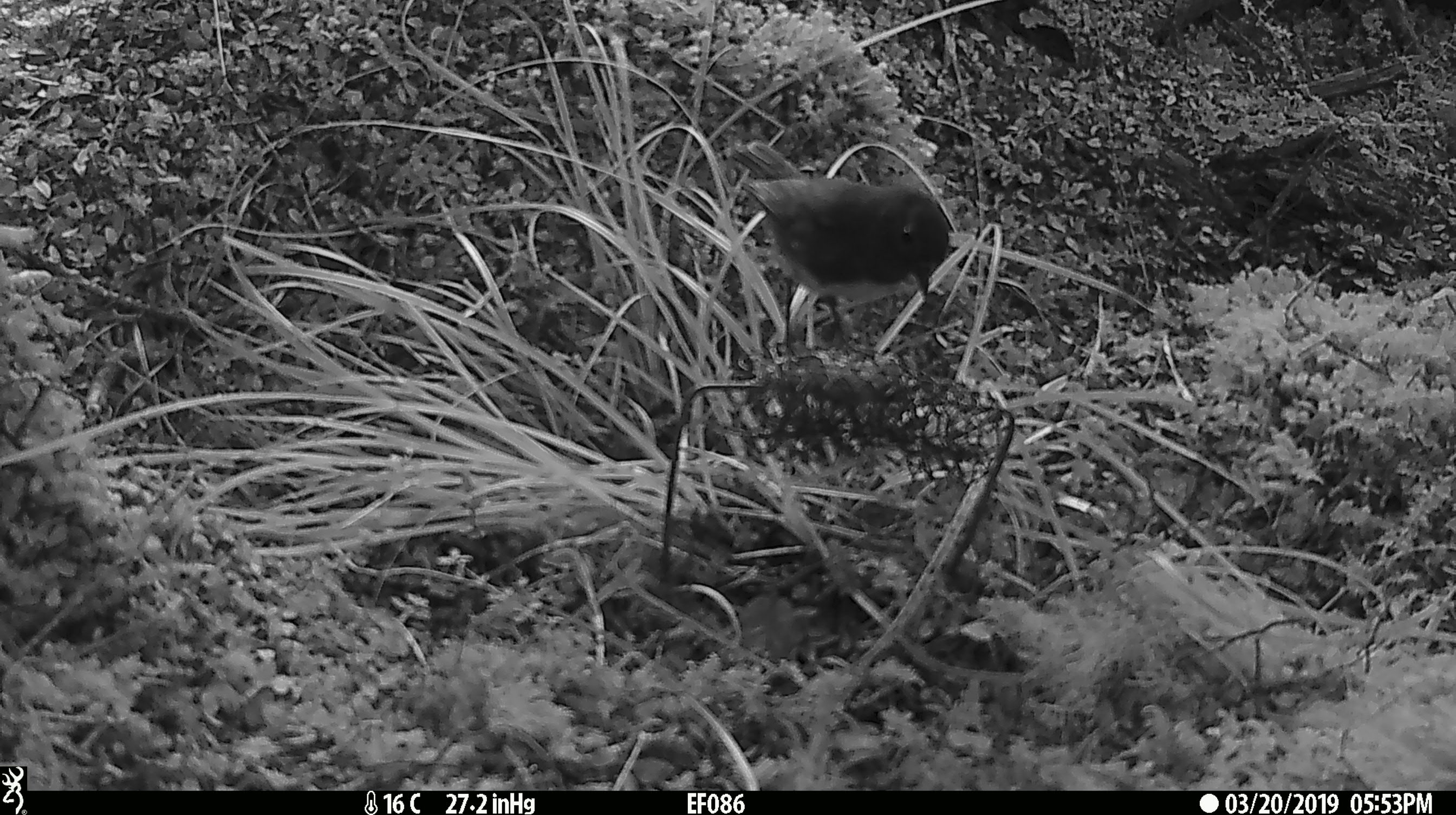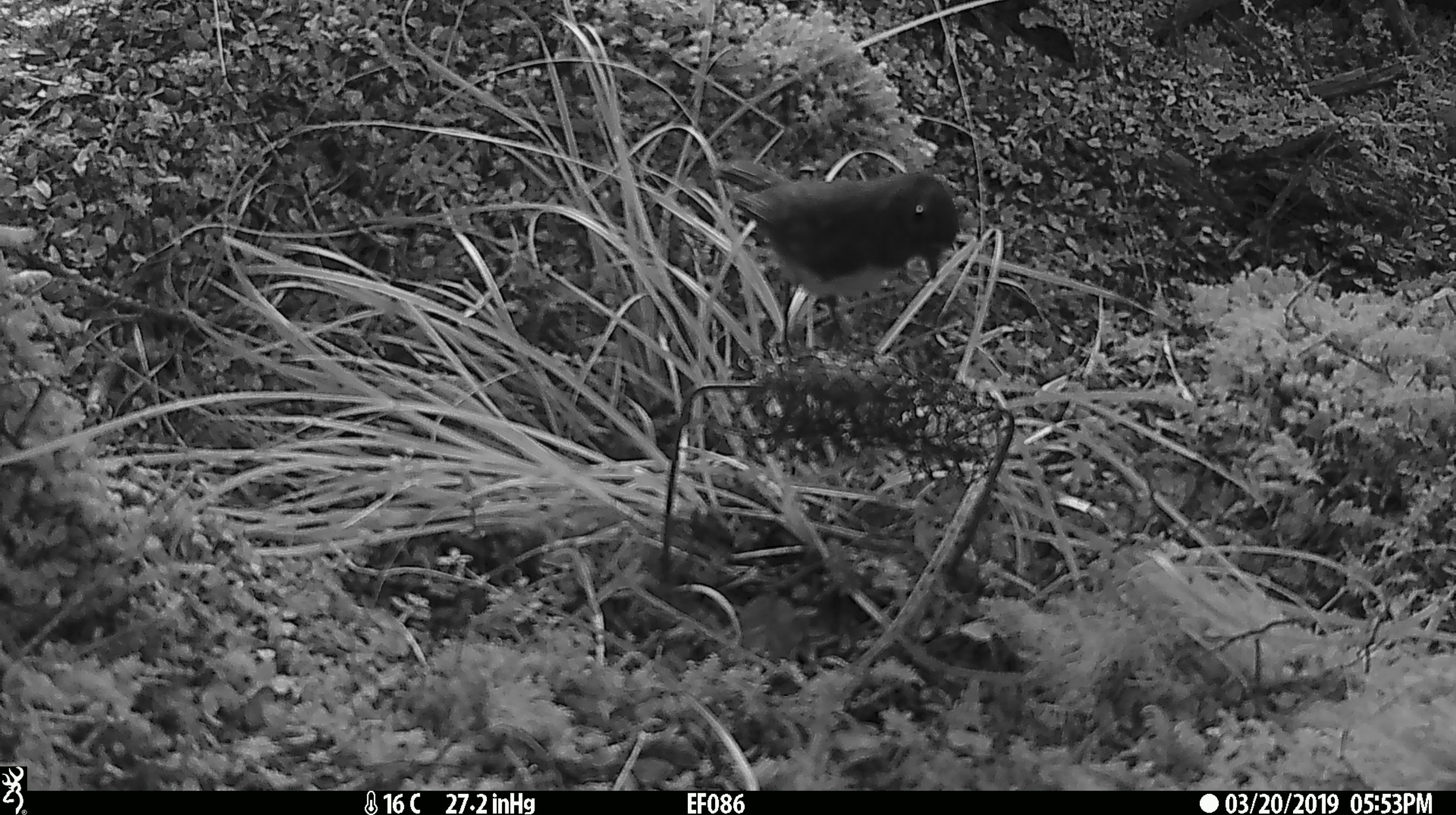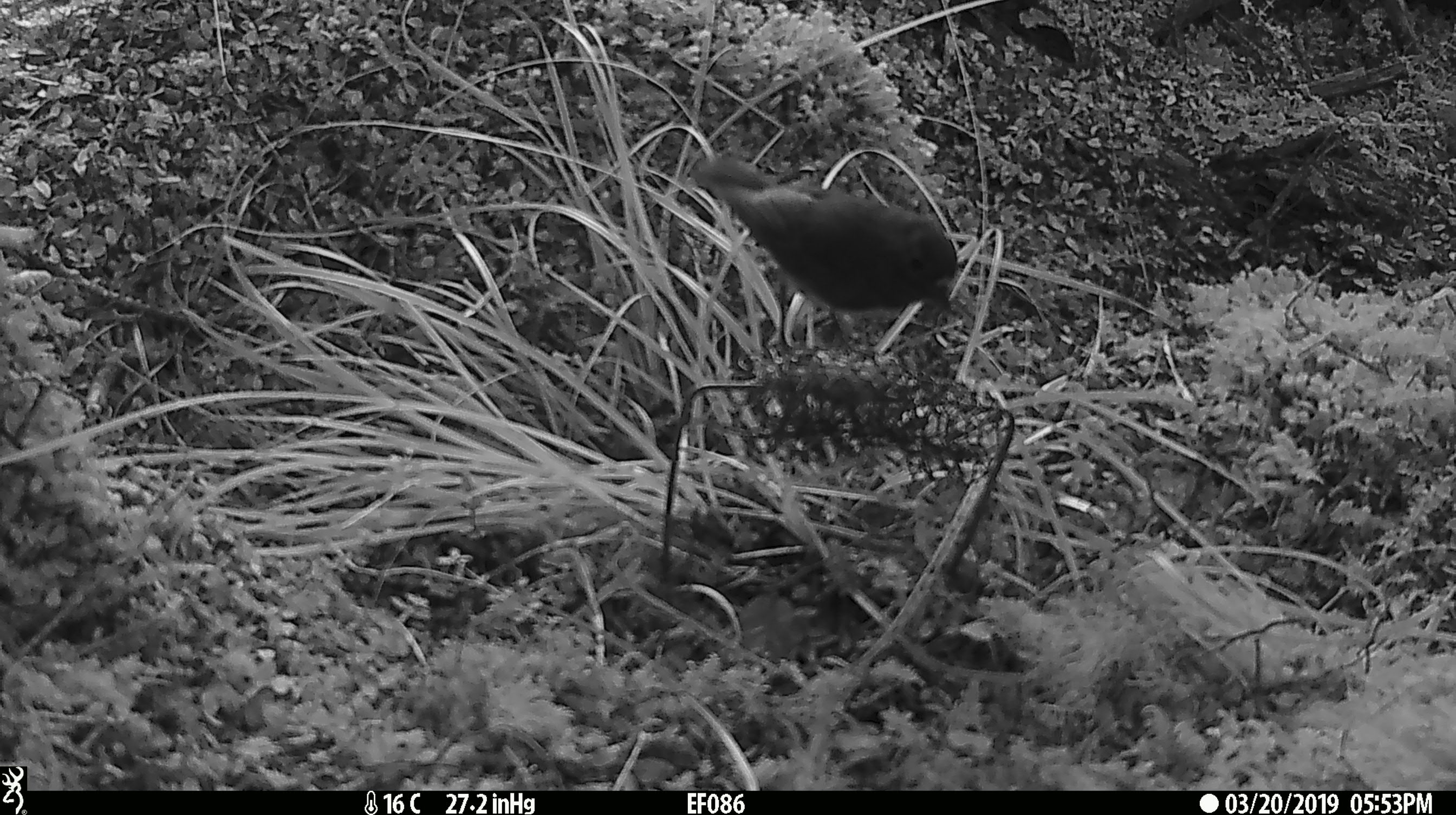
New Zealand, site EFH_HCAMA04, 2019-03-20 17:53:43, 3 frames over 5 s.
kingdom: Animalia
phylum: Chordata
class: Aves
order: Passeriformes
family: Petroicidae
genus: Petroica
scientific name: Petroica australis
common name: new zealand robin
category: robin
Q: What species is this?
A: Robin (new zealand robin) (Petroica australis).